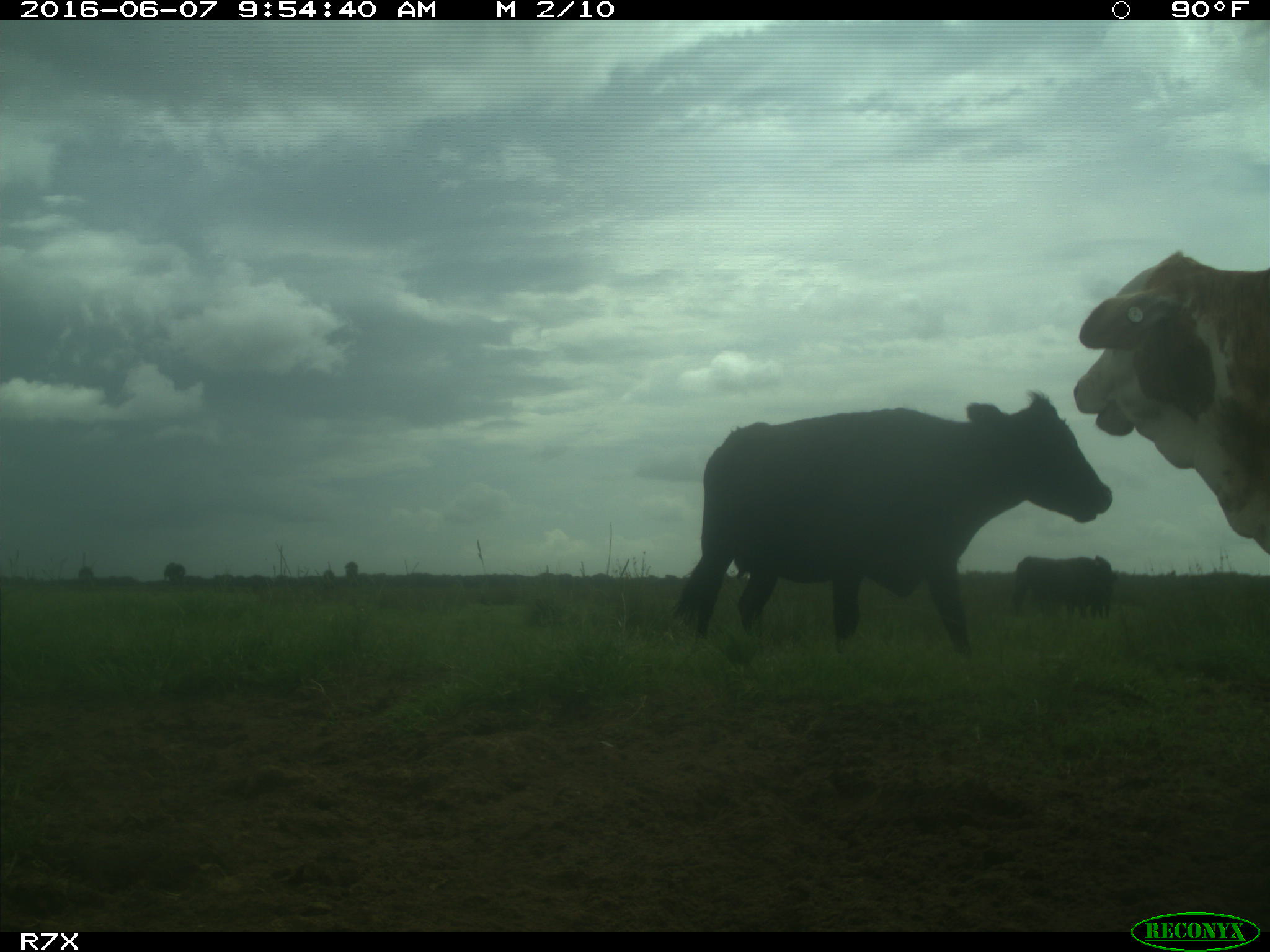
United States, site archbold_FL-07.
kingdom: Animalia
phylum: Chordata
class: Mammalia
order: Artiodactyla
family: Bovidae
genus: Bos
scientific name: Bos taurus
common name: domestic cow